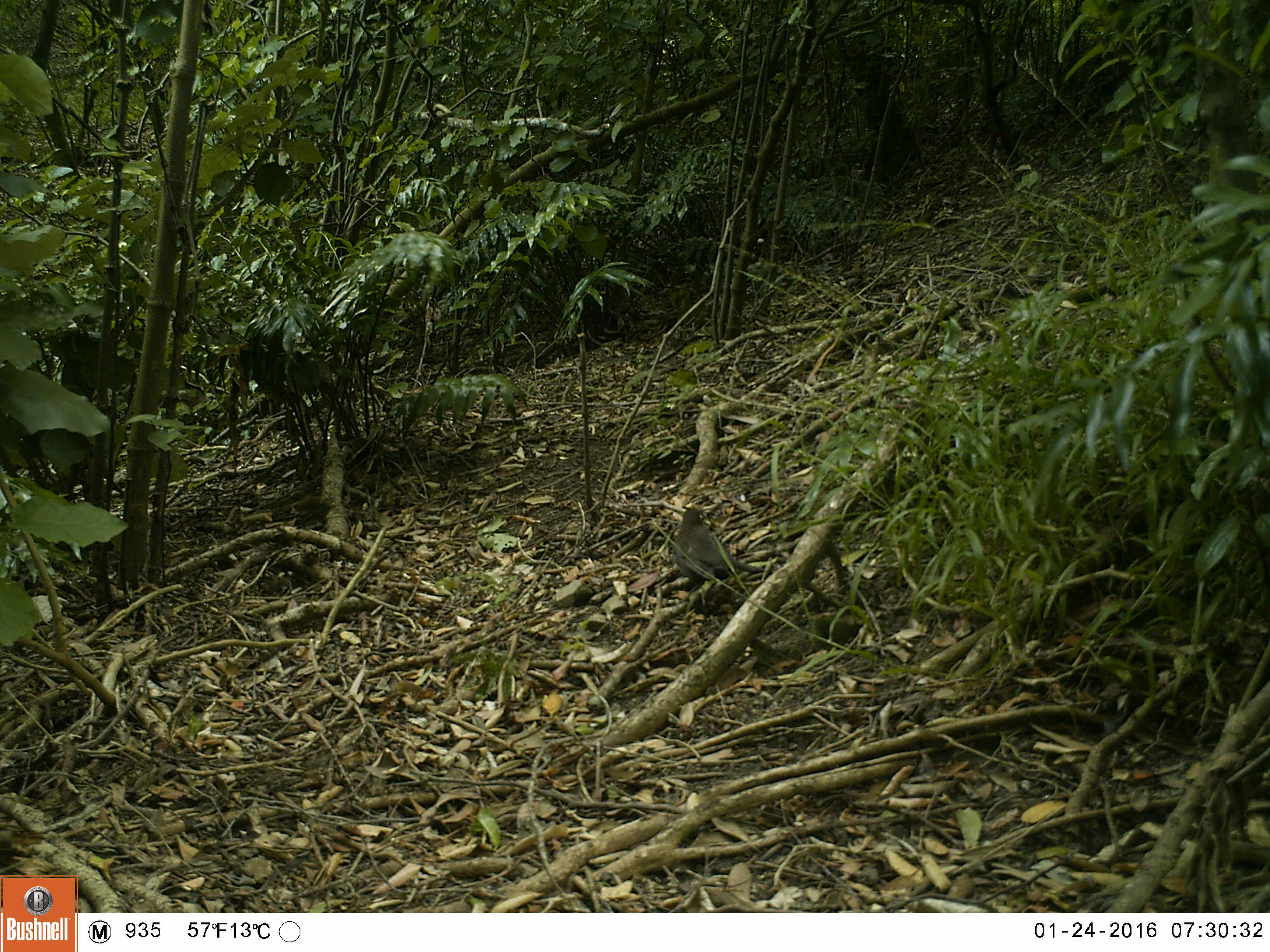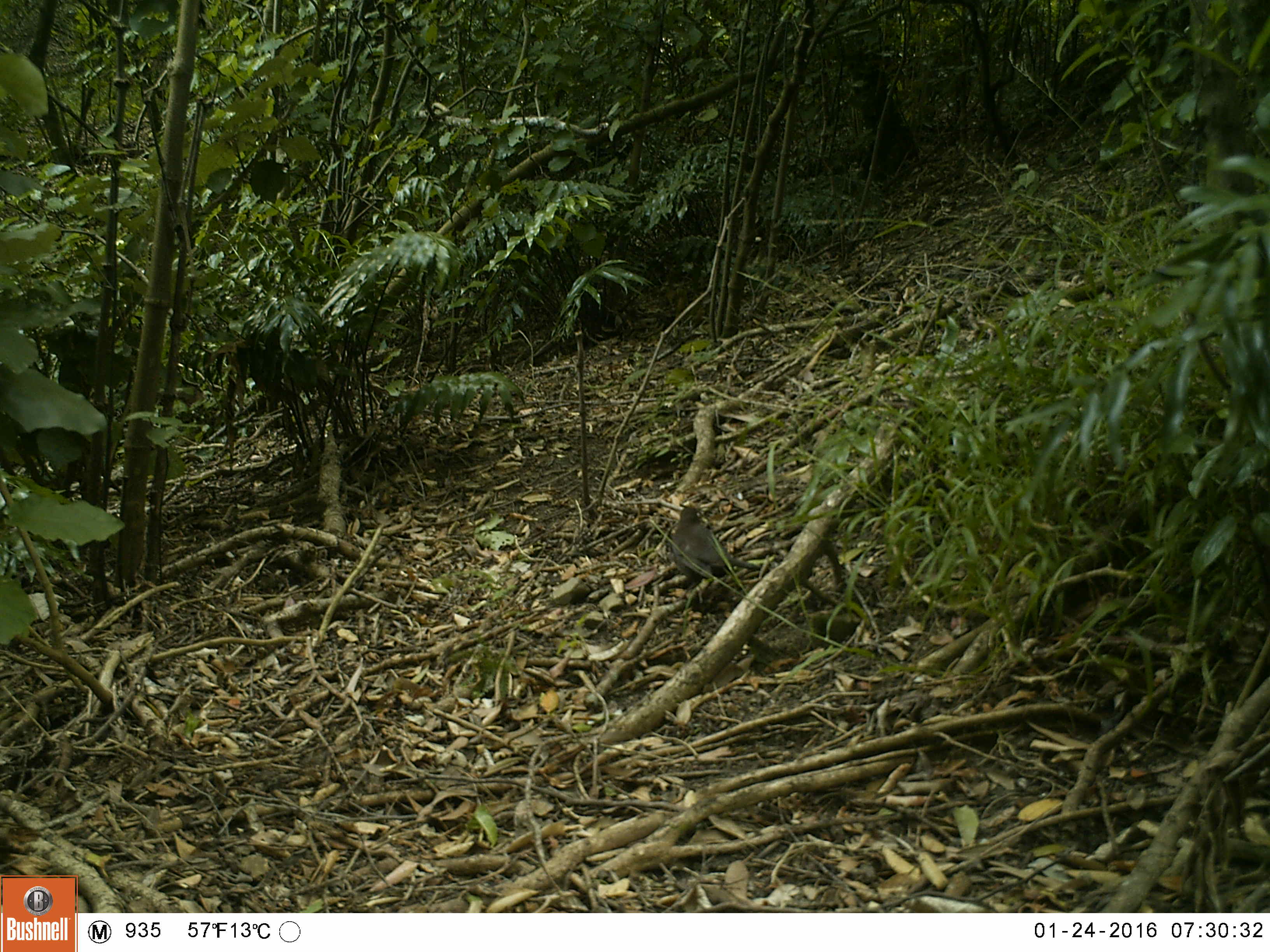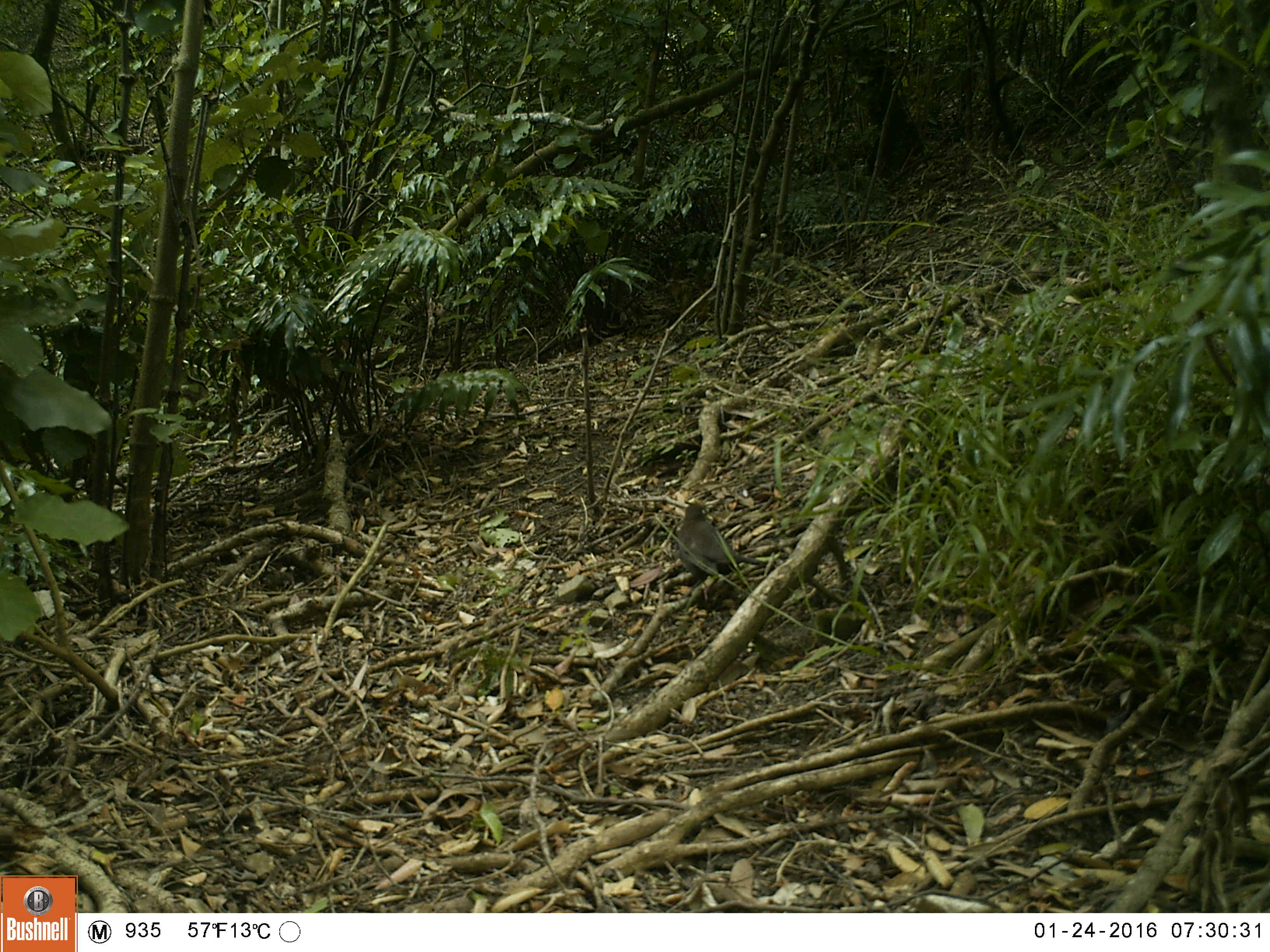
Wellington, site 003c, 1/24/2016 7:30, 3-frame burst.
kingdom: Animalia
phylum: Chordata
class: Aves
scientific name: Aves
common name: bird